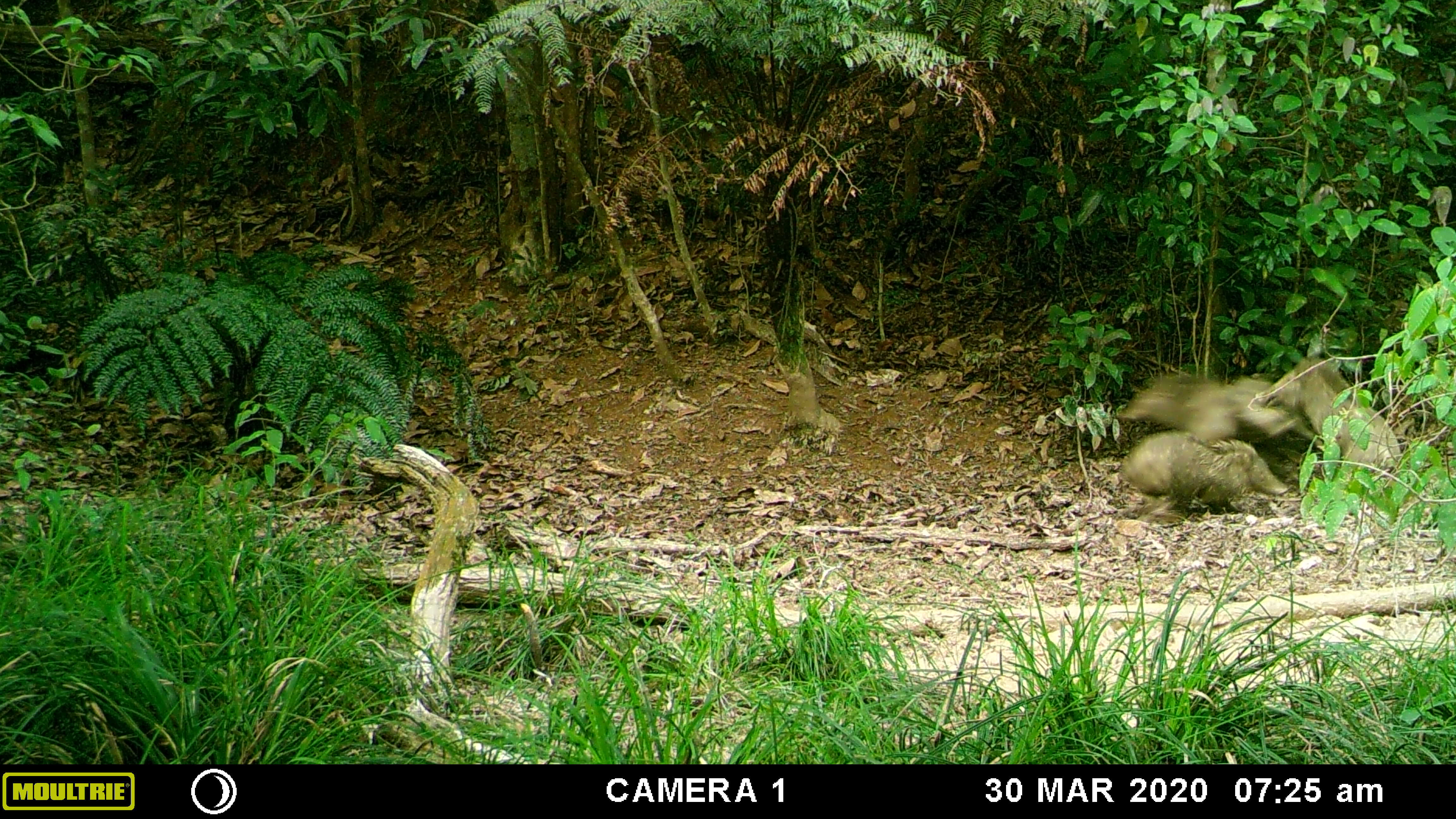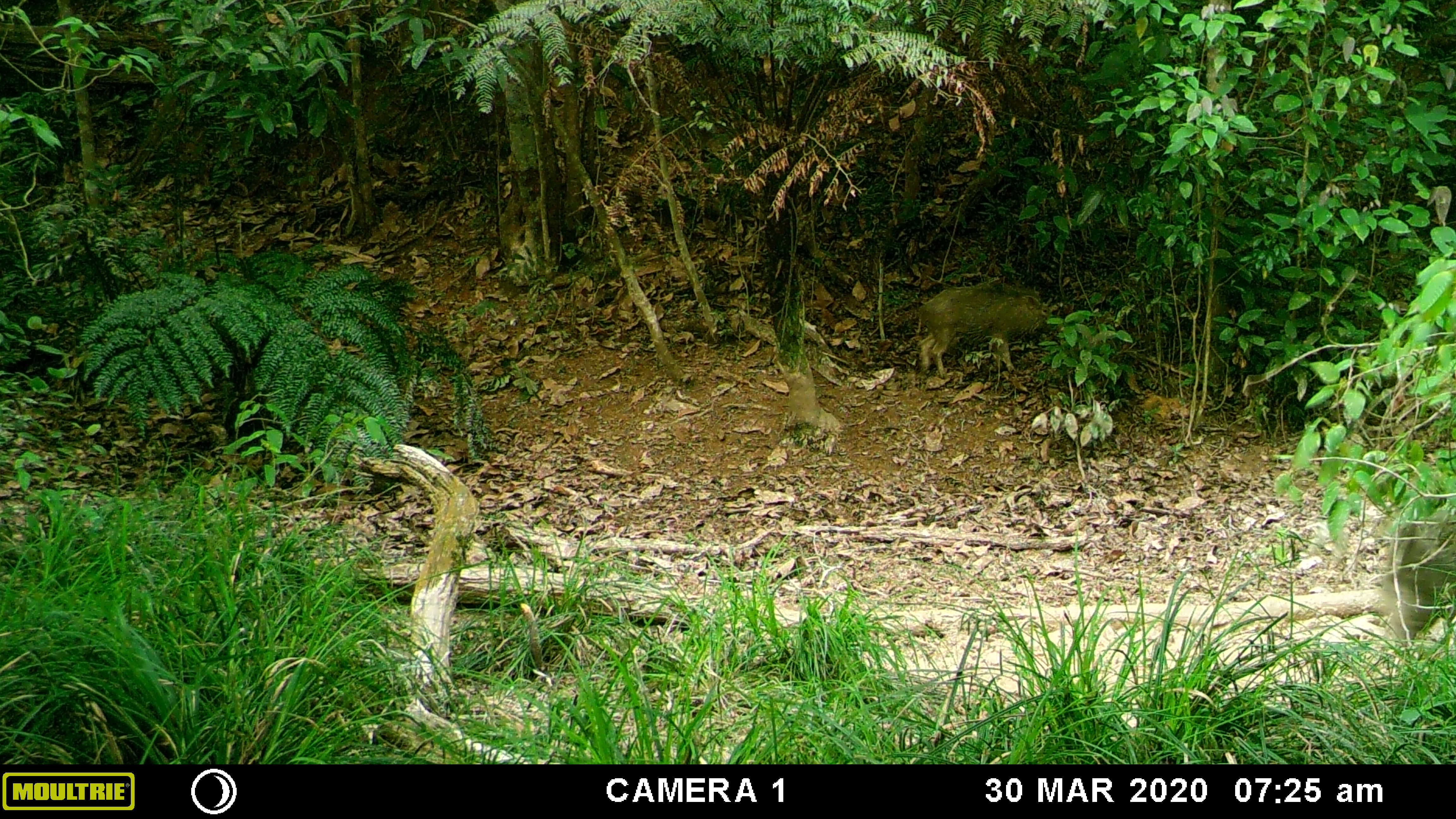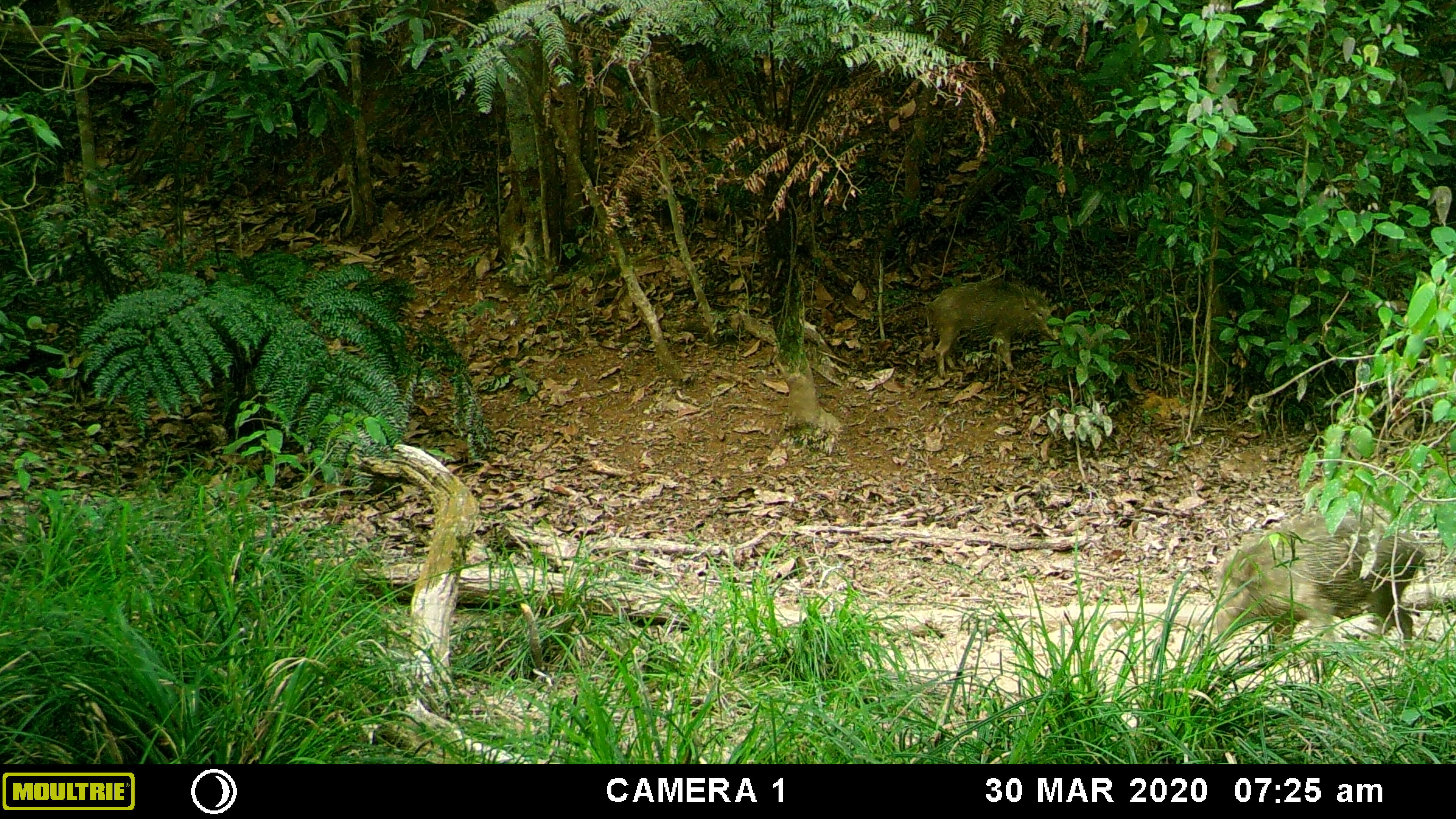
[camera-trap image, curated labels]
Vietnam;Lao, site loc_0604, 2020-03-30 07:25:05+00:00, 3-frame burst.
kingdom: Animalia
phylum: Chordata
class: Mammalia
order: Artiodactyla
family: Suidae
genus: Sus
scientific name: Sus scrofa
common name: eurasian wild pig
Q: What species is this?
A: Eurasian wild pig (Sus scrofa).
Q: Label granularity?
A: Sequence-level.